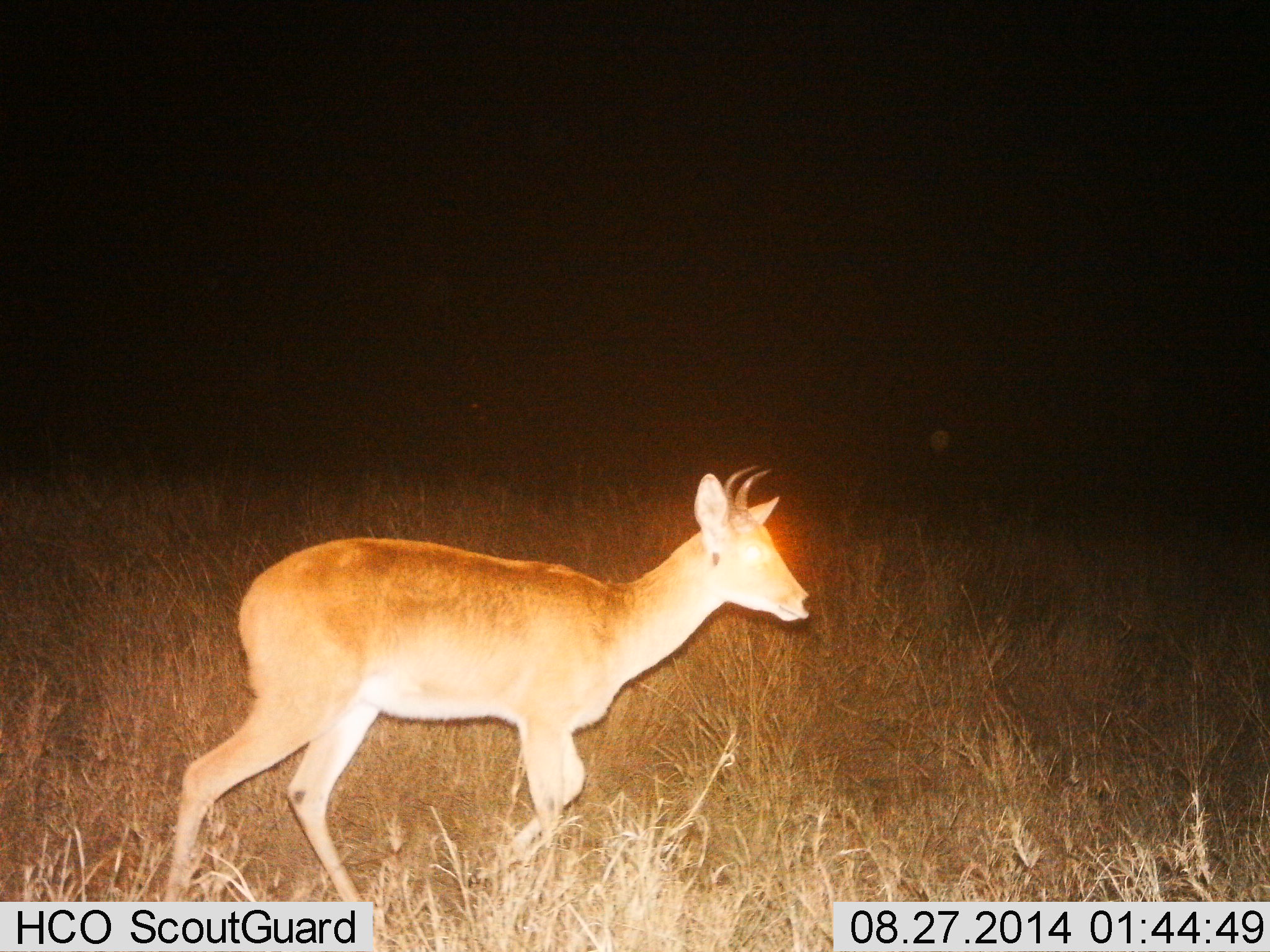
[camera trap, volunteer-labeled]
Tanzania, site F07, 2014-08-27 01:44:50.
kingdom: Animalia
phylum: Chordata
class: Mammalia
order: Artiodactyla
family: Bovidae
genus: Redunca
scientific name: Redunca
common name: reedbuck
Reedbuck (Redunca), count 1. Behavior (volunteer vote fractions): standing 10%, resting 0%, moving 90%, interacting 0%. Young present (vote fraction): 0%. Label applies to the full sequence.